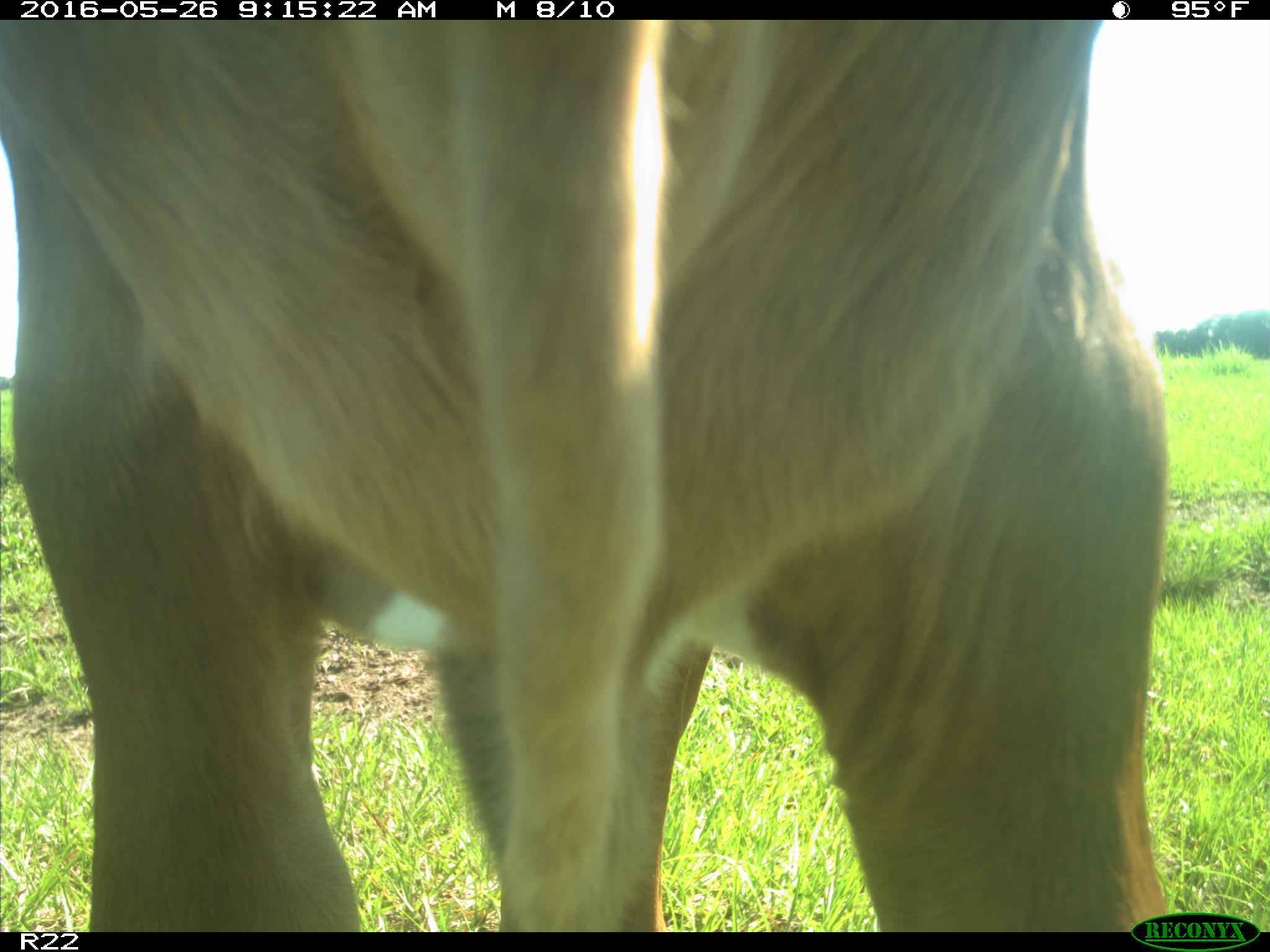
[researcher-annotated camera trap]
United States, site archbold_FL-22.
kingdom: Animalia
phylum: Chordata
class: Mammalia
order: Artiodactyla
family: Bovidae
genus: Bos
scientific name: Bos taurus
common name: domestic cow